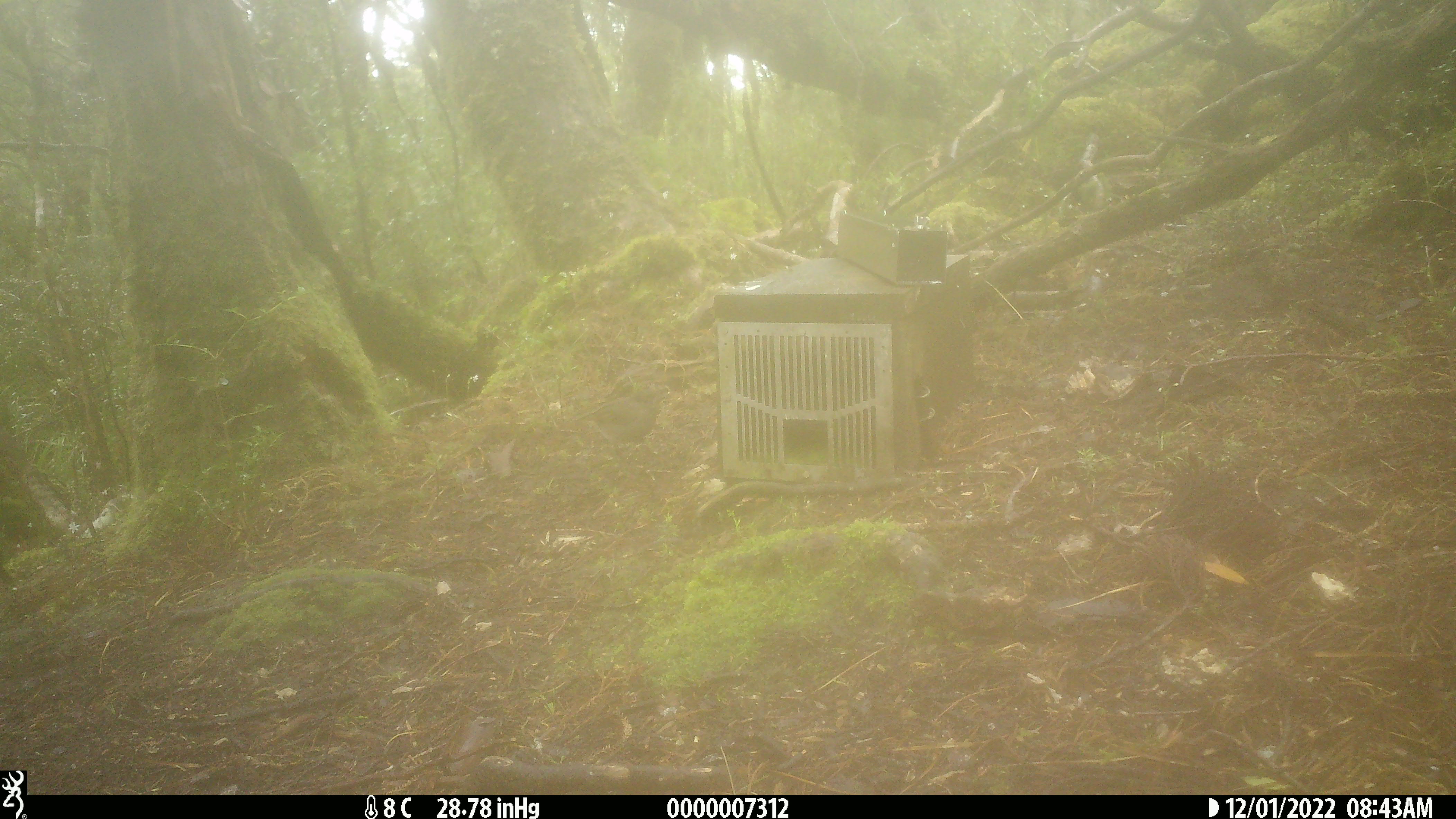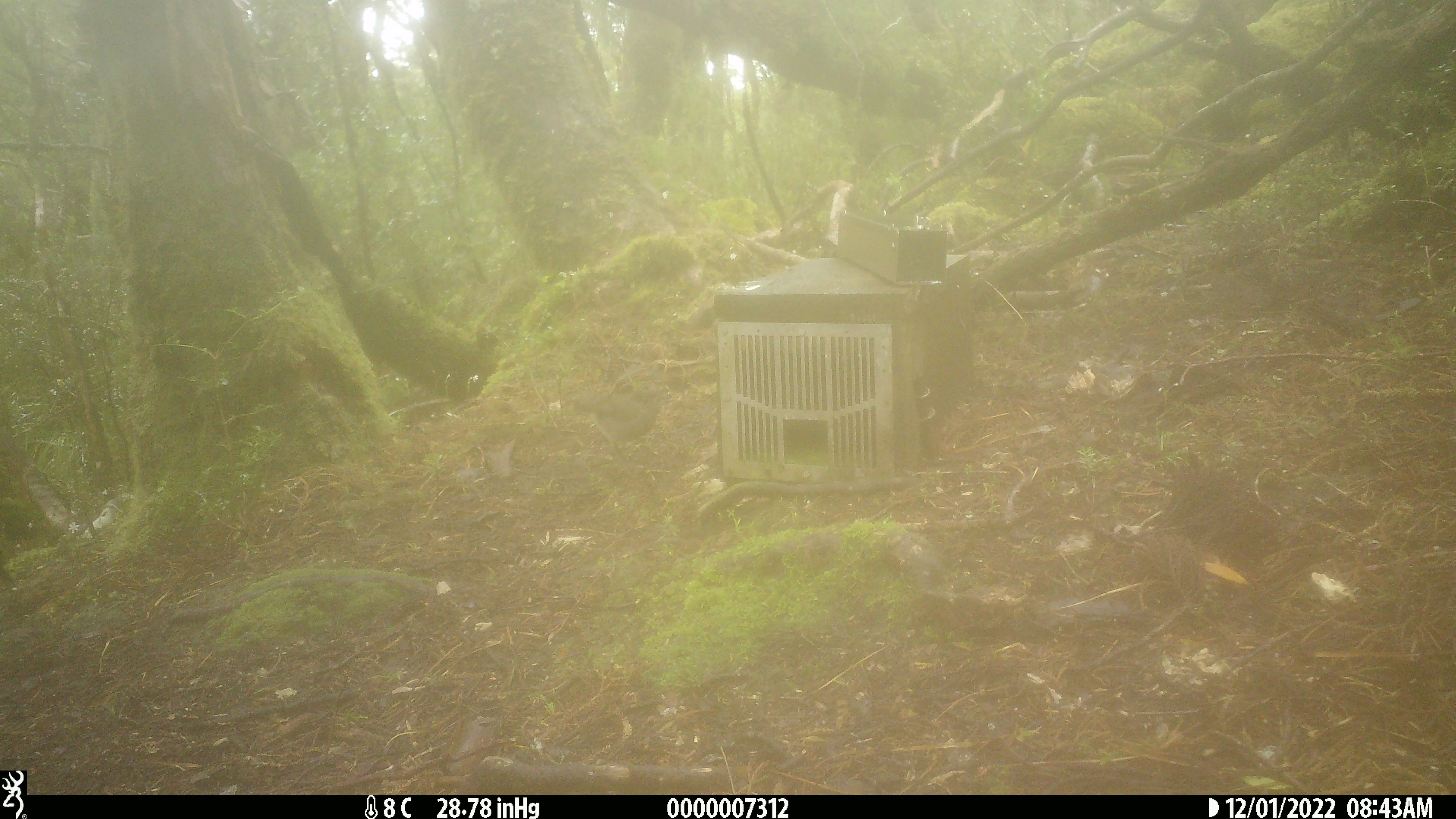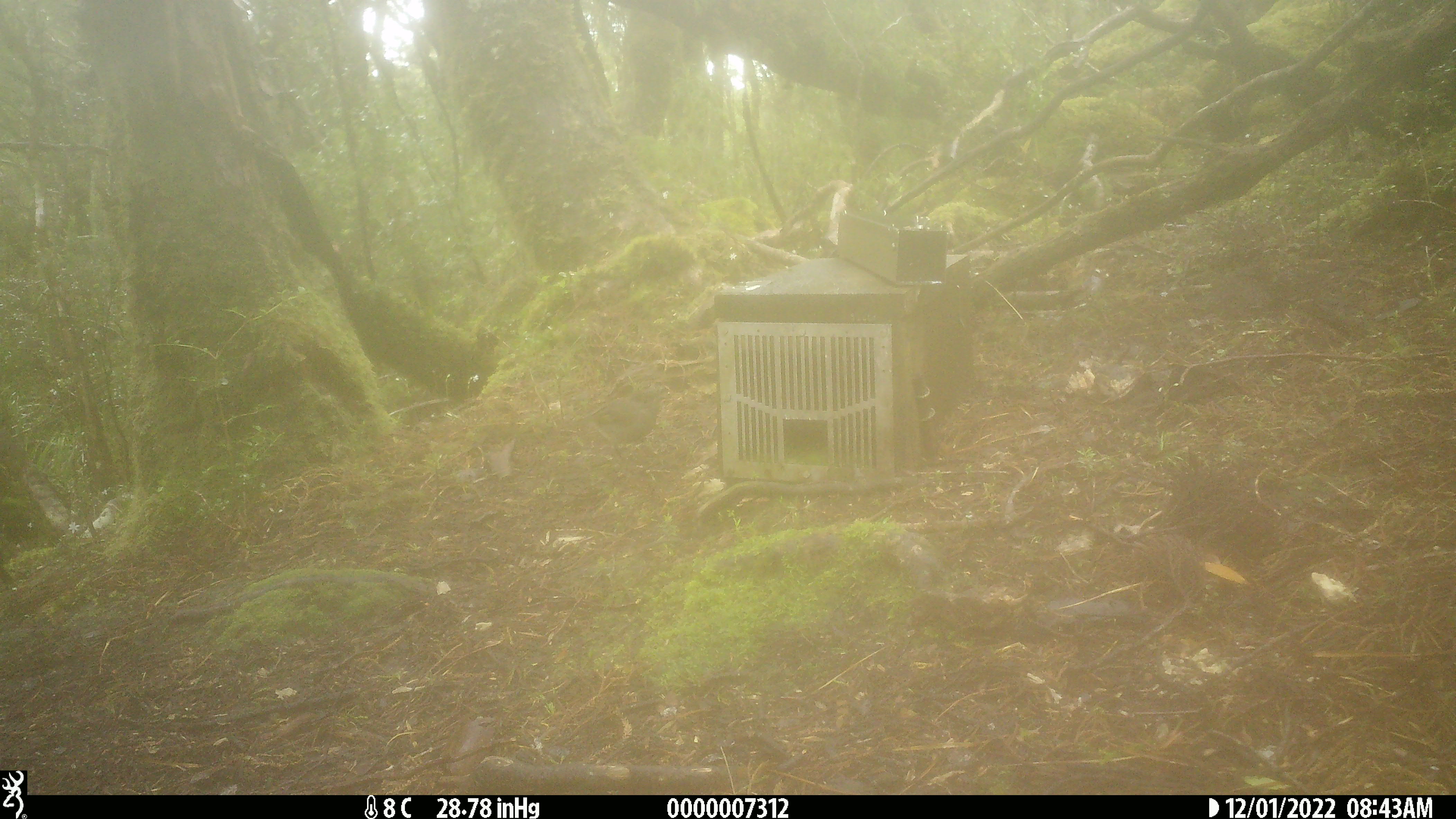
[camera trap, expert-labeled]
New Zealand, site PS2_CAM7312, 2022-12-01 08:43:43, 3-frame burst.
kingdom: Animalia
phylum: Chordata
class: Aves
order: Passeriformes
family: Petroicidae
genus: Petroica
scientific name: Petroica australis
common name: new zealand robin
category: robin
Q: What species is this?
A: Robin (new zealand robin) (Petroica australis).